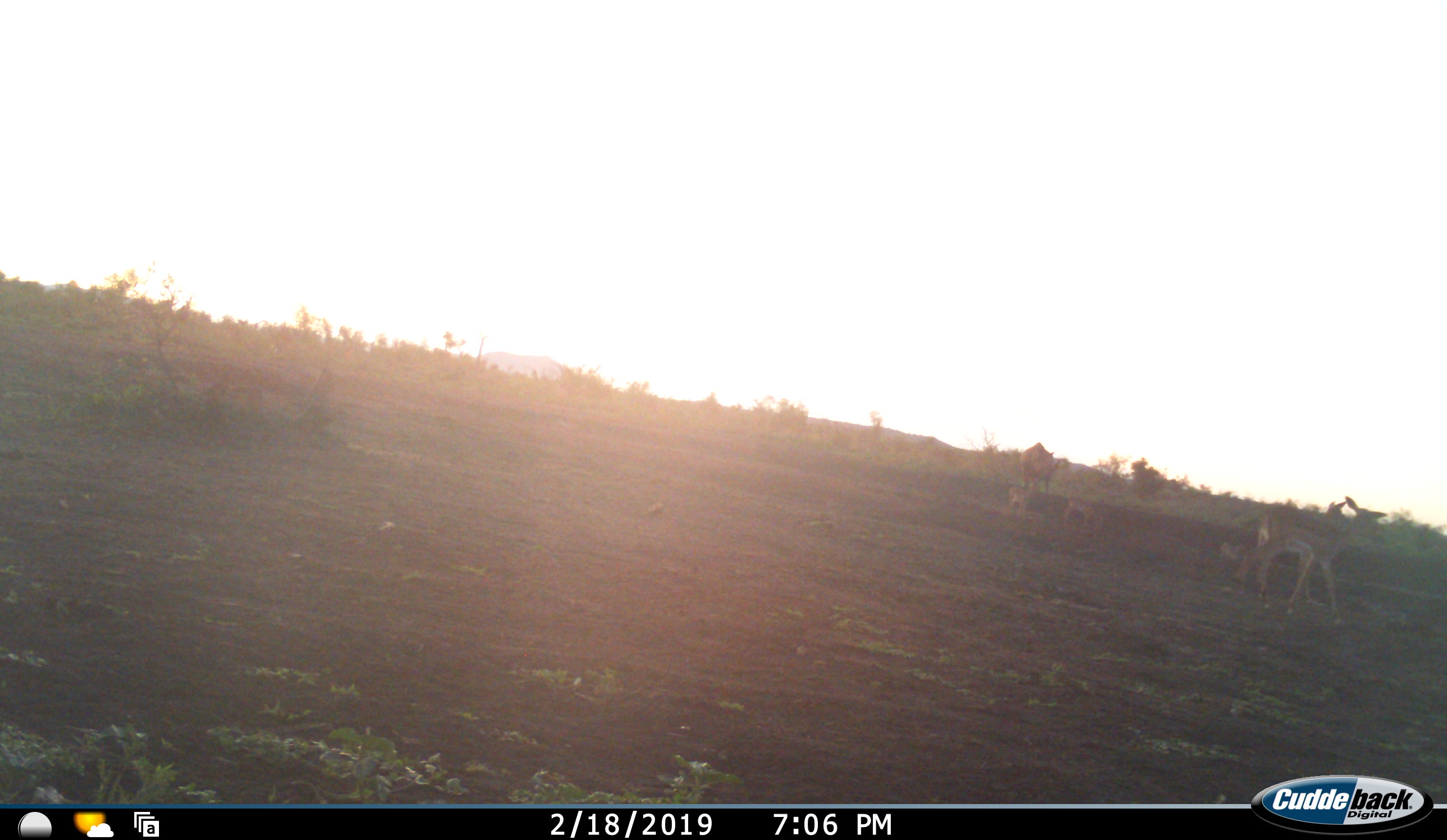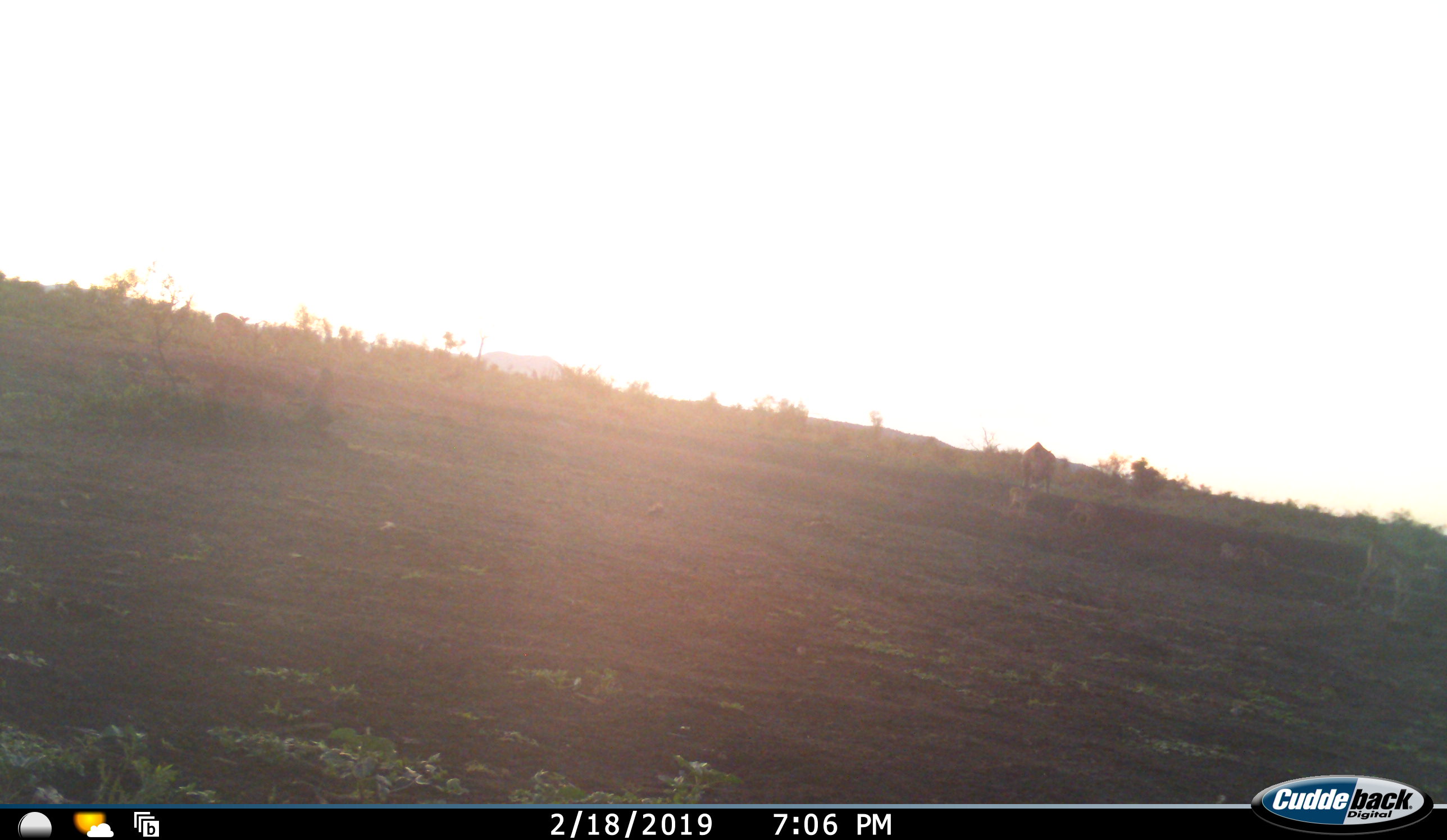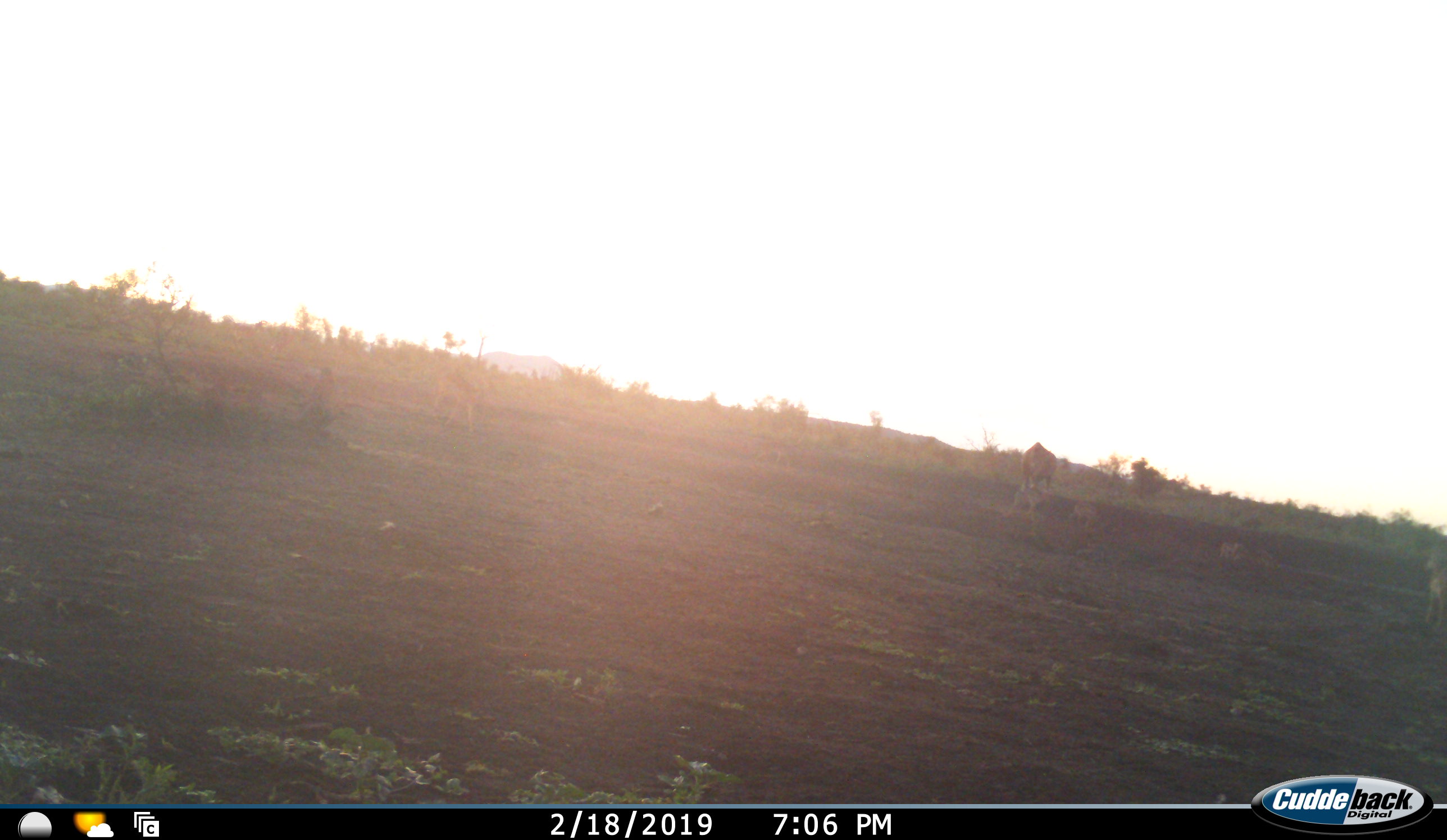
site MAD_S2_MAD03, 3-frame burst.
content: unidentified animal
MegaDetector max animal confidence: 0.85